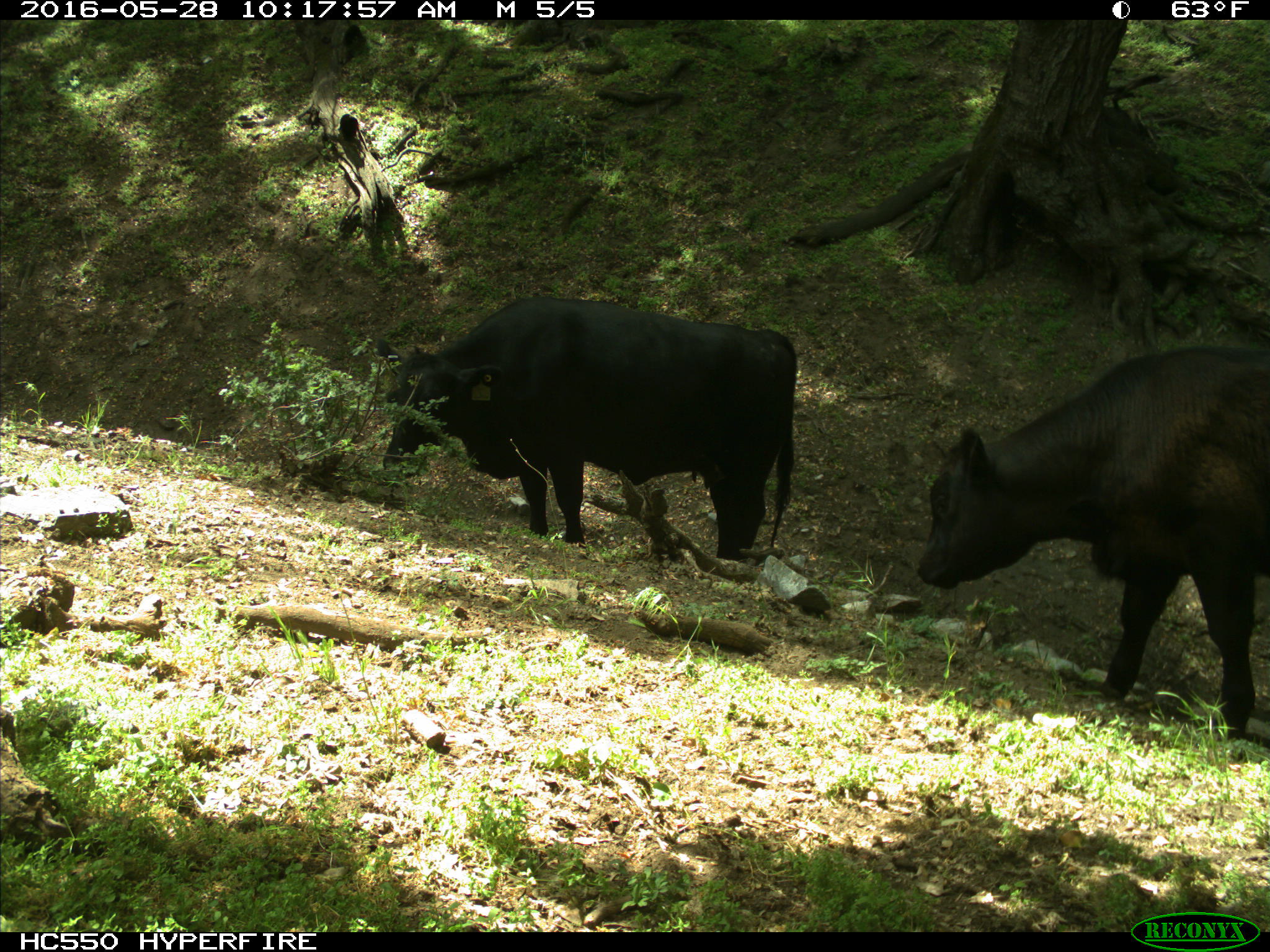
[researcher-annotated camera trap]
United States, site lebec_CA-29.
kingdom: Animalia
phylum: Chordata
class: Mammalia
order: Artiodactyla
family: Bovidae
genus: Bos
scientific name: Bos taurus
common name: domestic cow